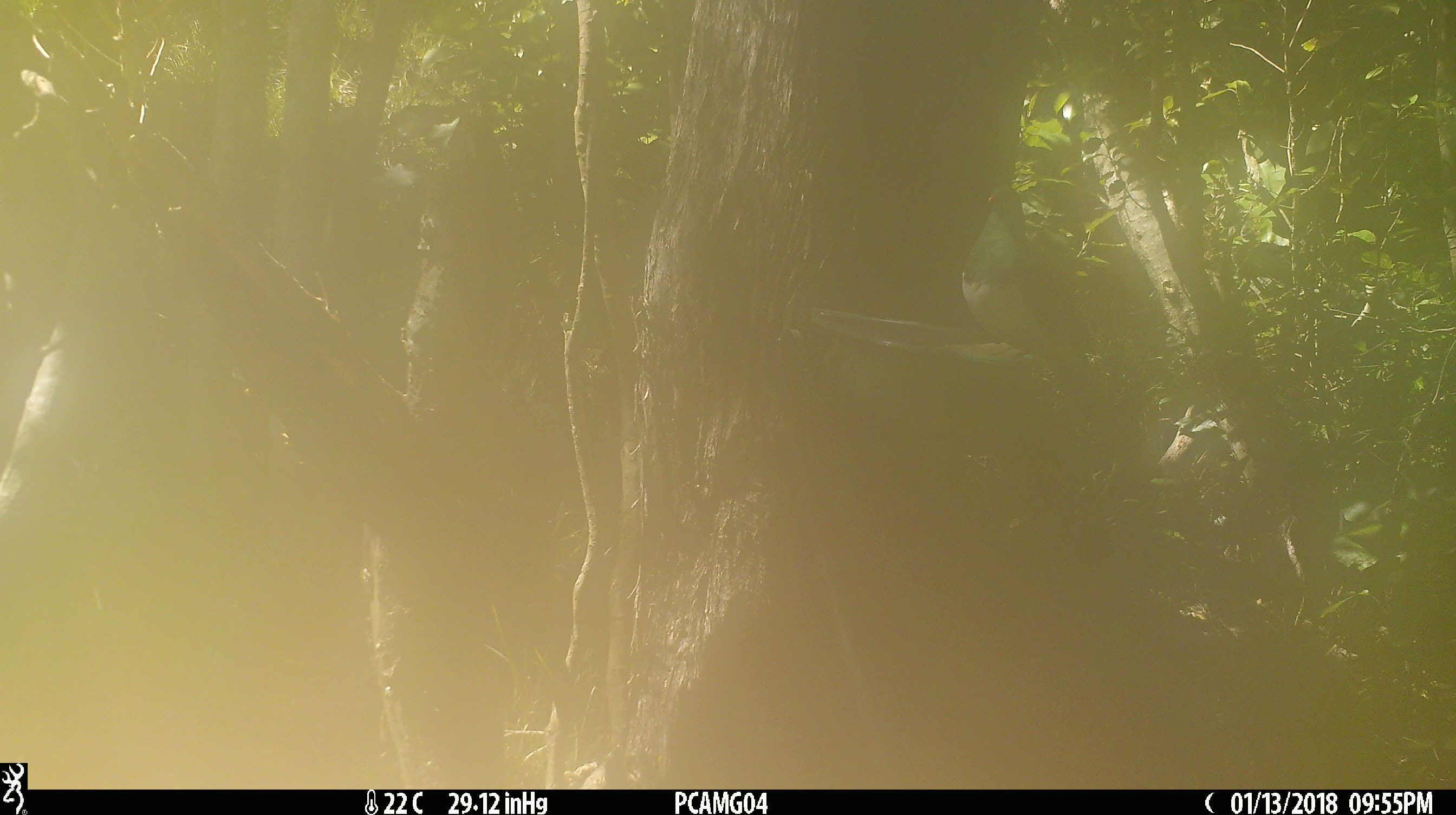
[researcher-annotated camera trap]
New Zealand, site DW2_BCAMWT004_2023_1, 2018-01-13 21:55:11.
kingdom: Animalia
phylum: Chordata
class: Aves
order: Columbiformes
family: Columbidae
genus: Hemiphaga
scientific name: Hemiphaga novaeseelandiae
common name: new zealand pigeon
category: kereru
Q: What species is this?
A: Kereru (new zealand pigeon) (Hemiphaga novaeseelandiae).